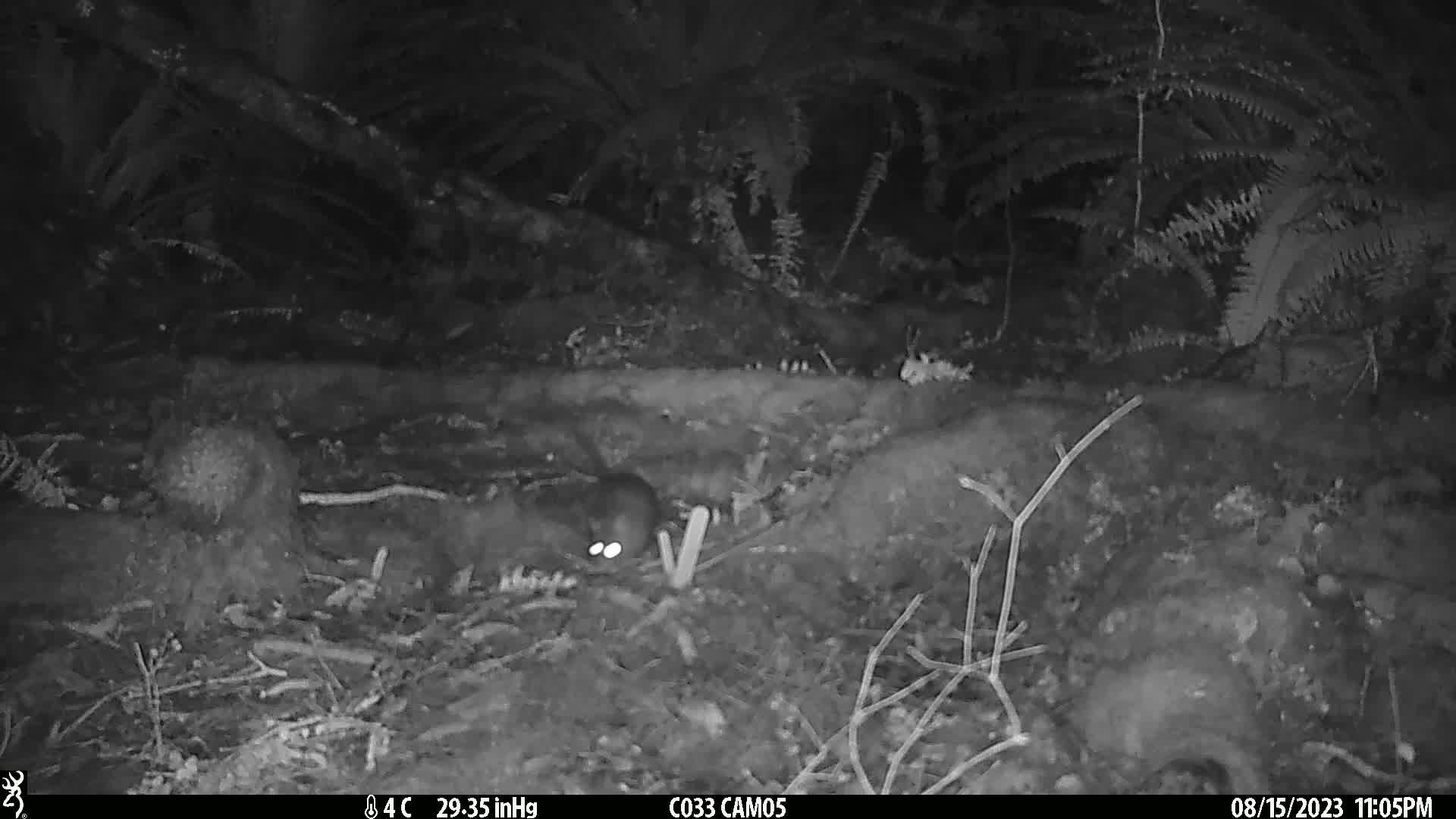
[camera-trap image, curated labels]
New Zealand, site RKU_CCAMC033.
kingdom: Animalia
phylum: Chordata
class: Mammalia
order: Rodentia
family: Muridae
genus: Rattus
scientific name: Rattus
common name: rat